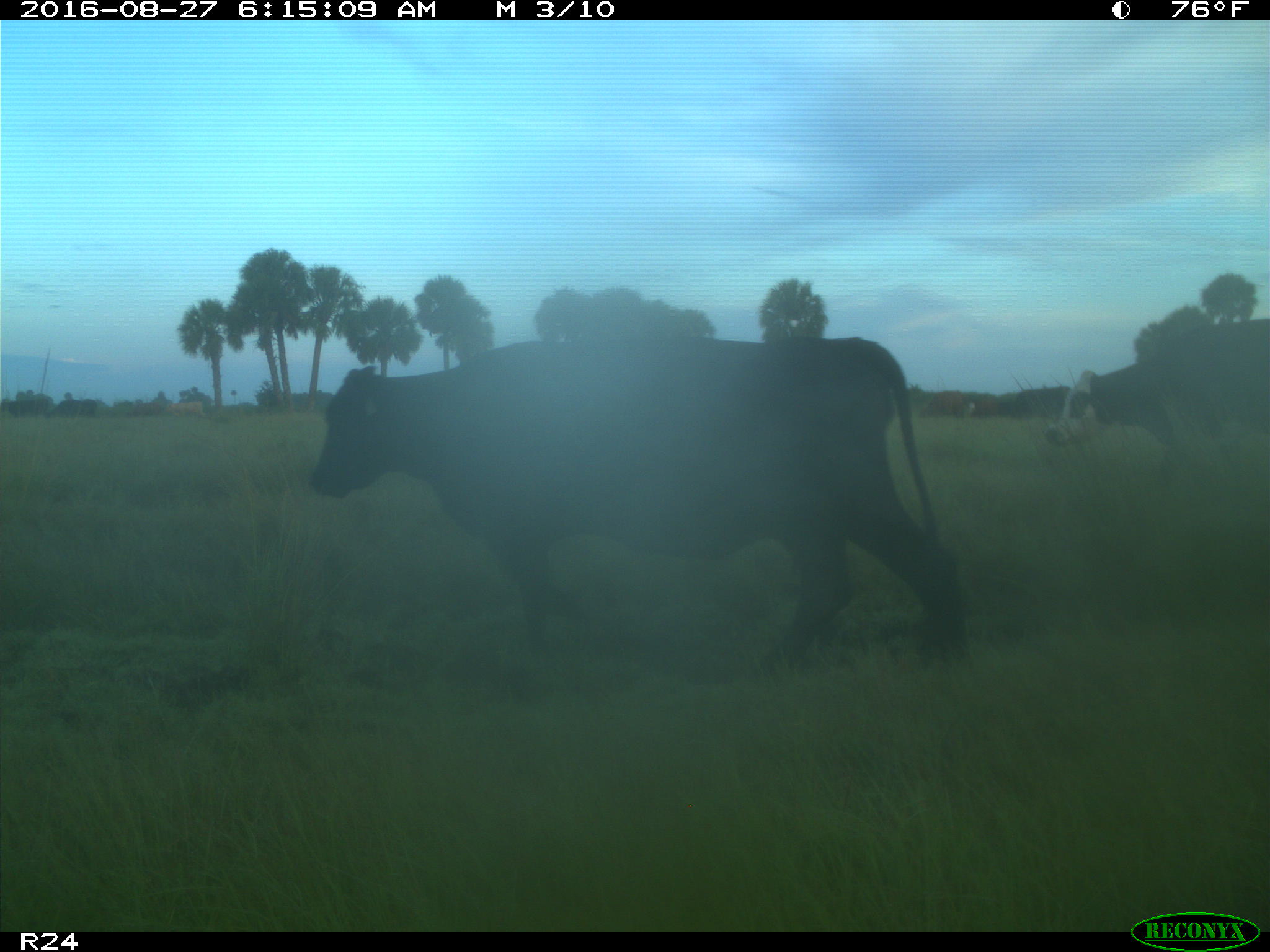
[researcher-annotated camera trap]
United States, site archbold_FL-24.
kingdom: Animalia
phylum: Chordata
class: Mammalia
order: Artiodactyla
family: Bovidae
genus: Bos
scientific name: Bos taurus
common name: domestic cow